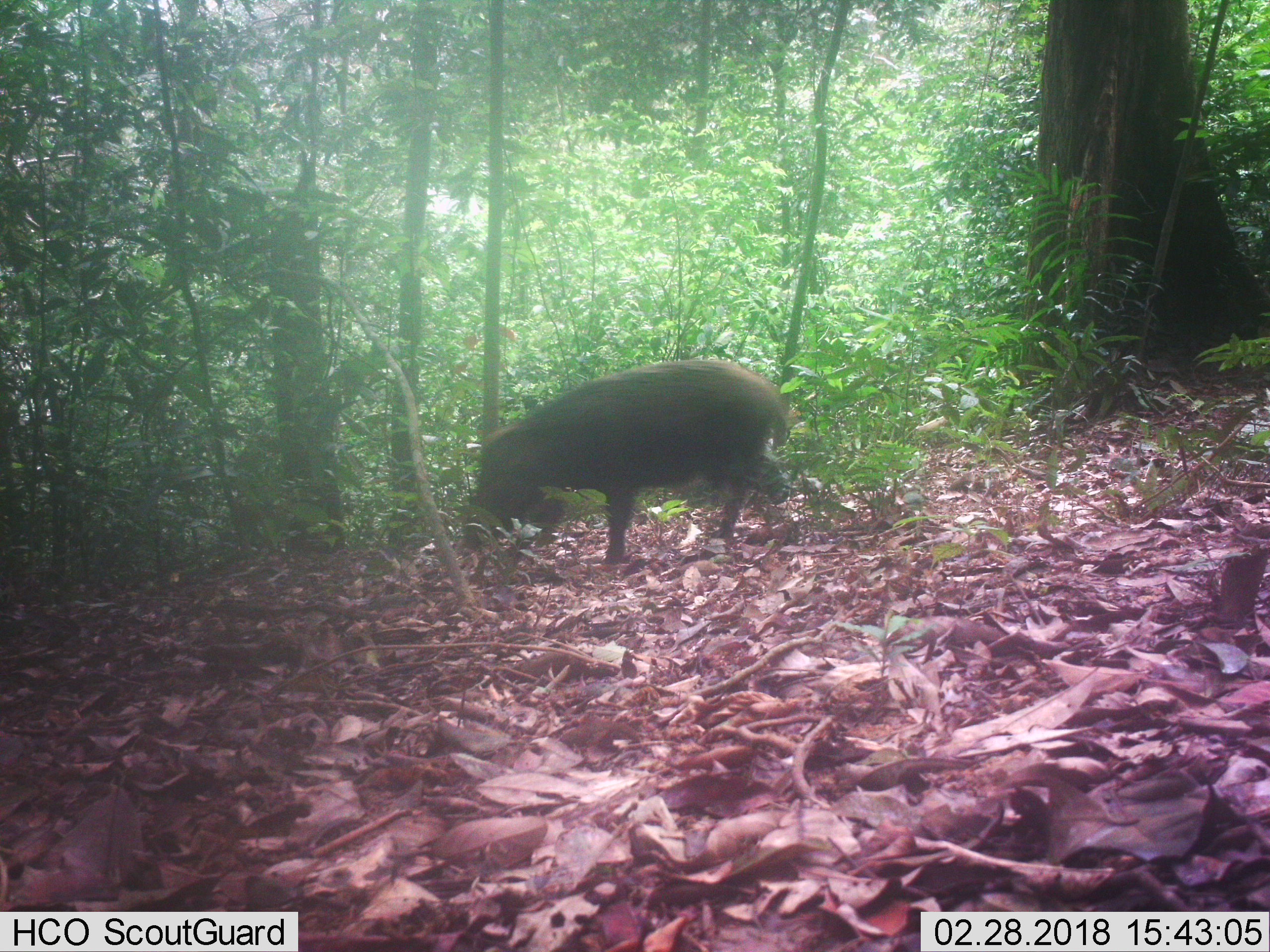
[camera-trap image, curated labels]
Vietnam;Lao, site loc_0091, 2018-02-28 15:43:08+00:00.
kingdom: Animalia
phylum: Chordata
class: Mammalia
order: Artiodactyla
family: Suidae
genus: Sus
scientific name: Sus scrofa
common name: eurasian wild pig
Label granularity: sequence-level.